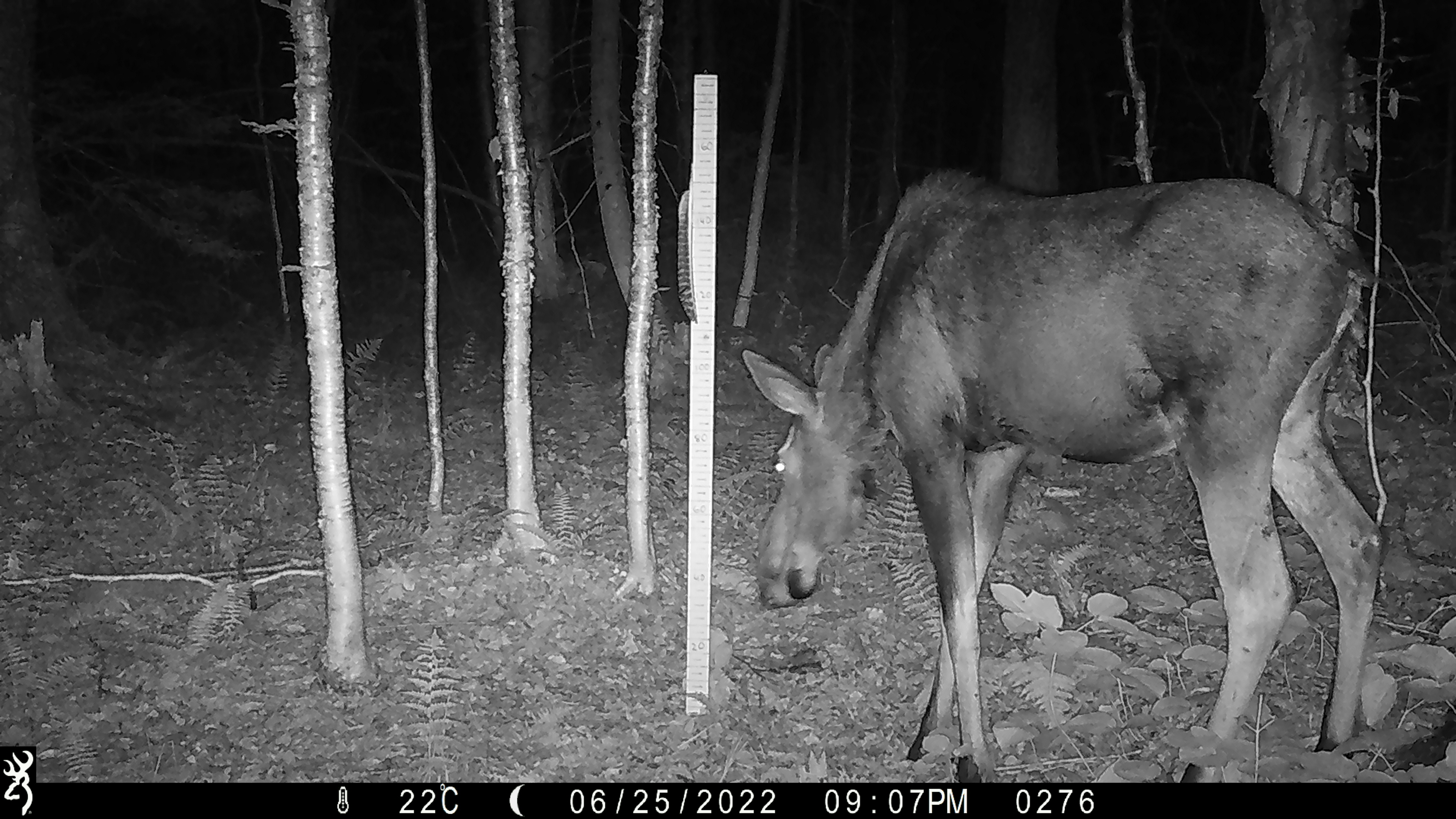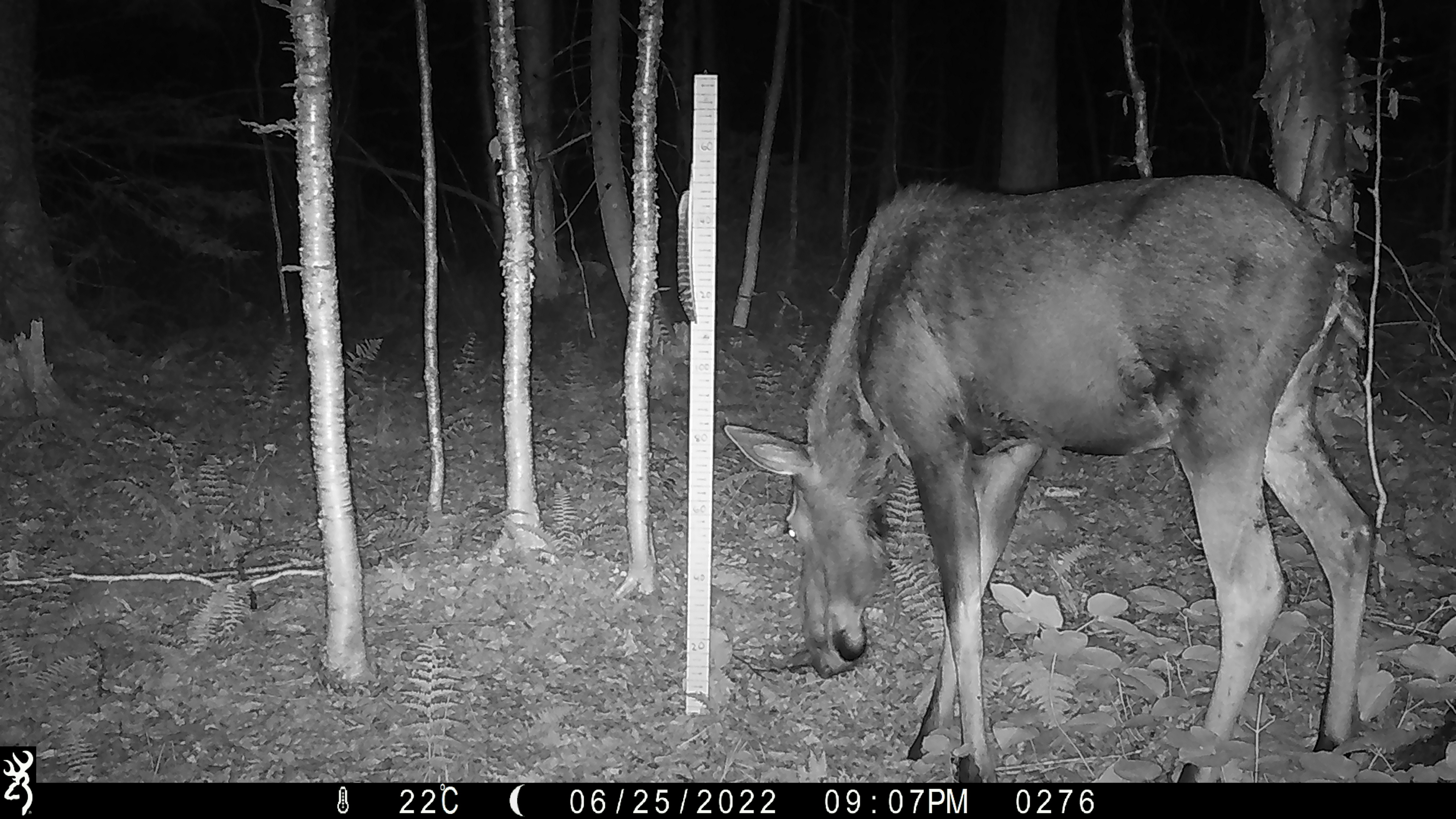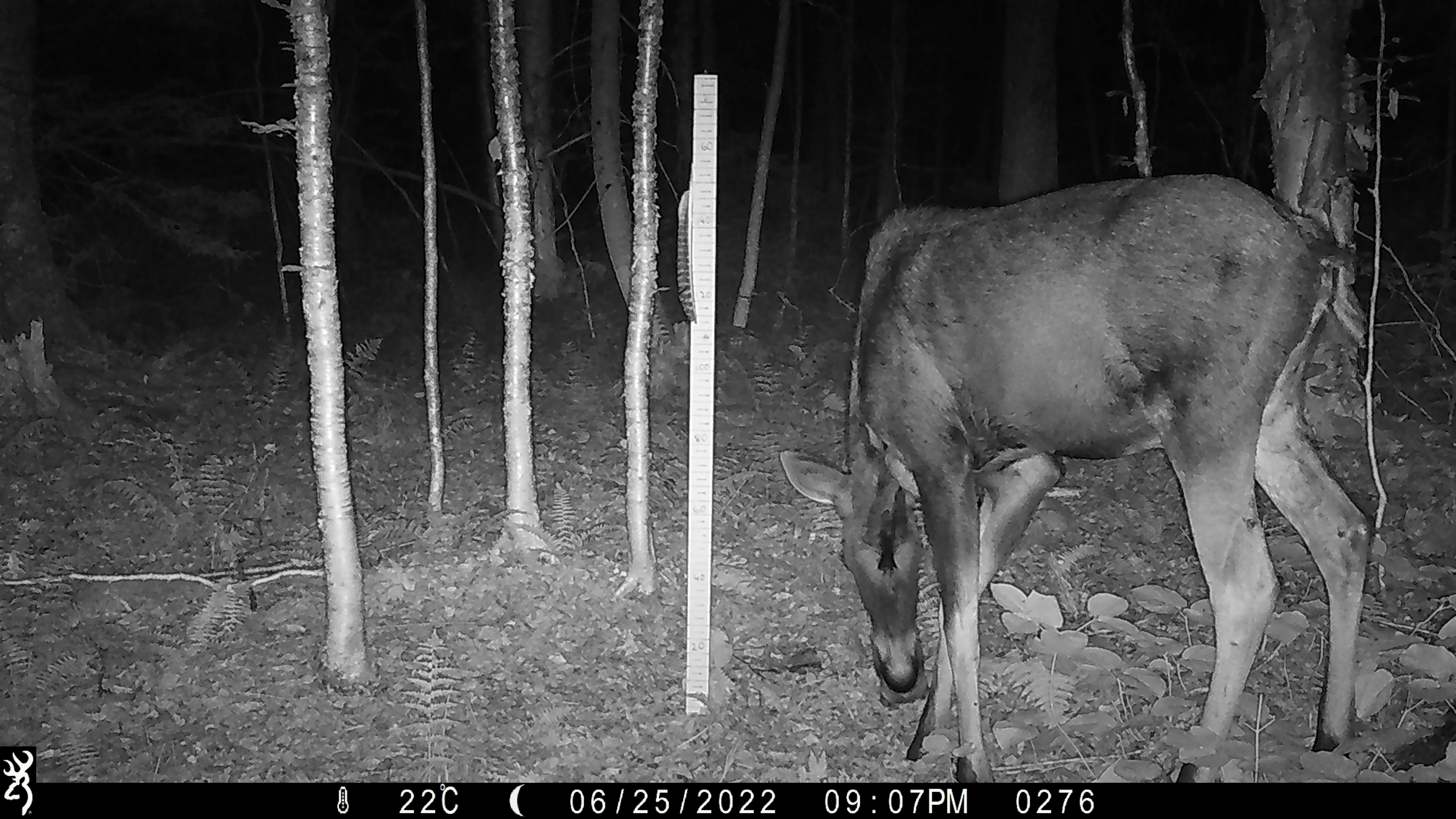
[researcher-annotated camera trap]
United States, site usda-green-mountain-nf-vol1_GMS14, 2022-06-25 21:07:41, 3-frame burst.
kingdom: Animalia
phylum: Chordata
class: Mammalia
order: Artiodactyla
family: Cervidae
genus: Alces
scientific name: Alces alces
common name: moose